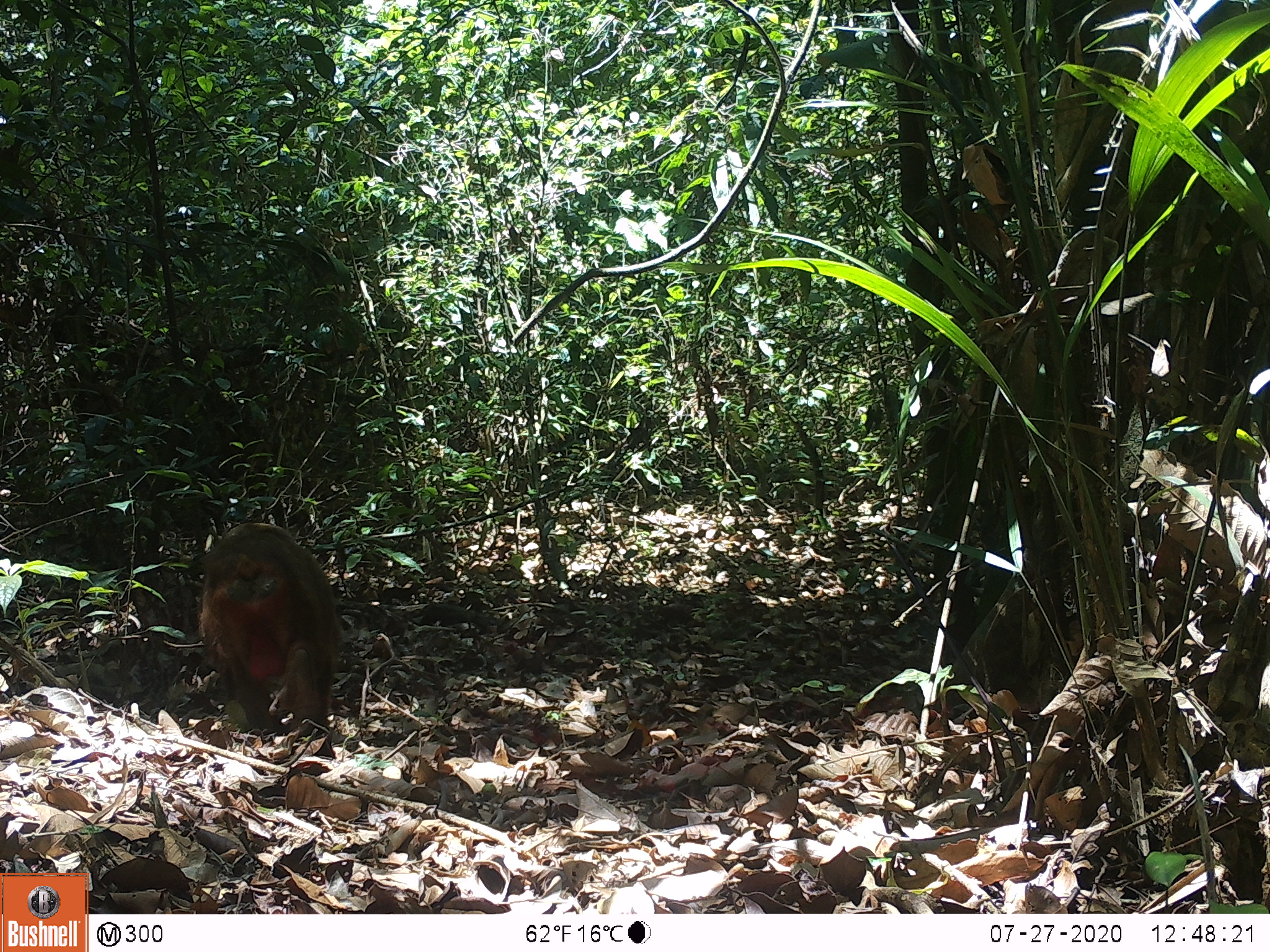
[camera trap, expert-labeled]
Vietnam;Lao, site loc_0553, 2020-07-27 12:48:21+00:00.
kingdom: Animalia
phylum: Chordata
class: Mammalia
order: Primates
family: Cercopithecidae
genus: Macaca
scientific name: Macaca arctoides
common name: stump-tailed macaque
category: stump tailed macaque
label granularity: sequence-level